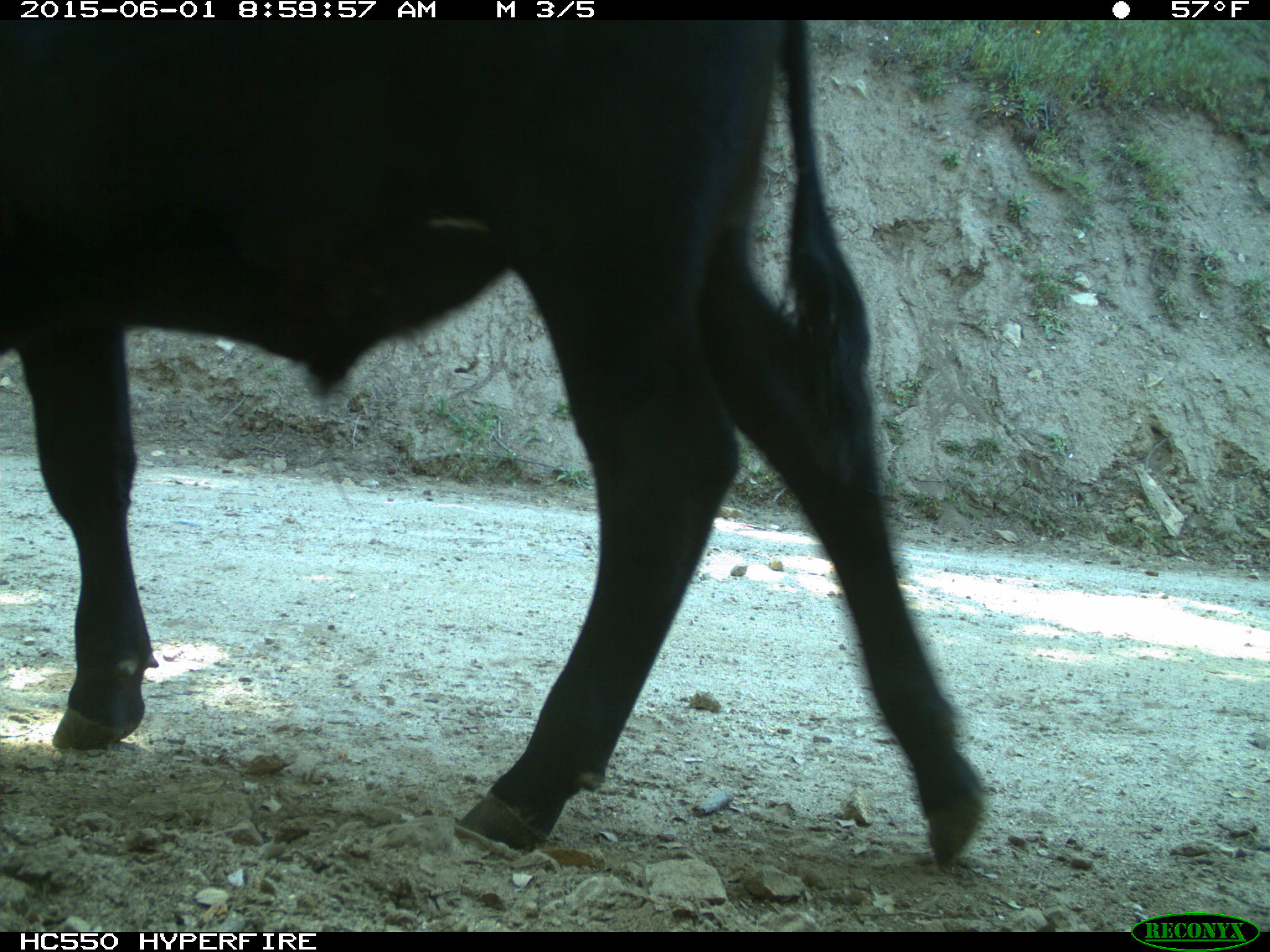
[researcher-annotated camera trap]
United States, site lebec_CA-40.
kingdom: Animalia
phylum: Chordata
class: Mammalia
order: Artiodactyla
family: Bovidae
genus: Bos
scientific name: Bos taurus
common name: domestic cow